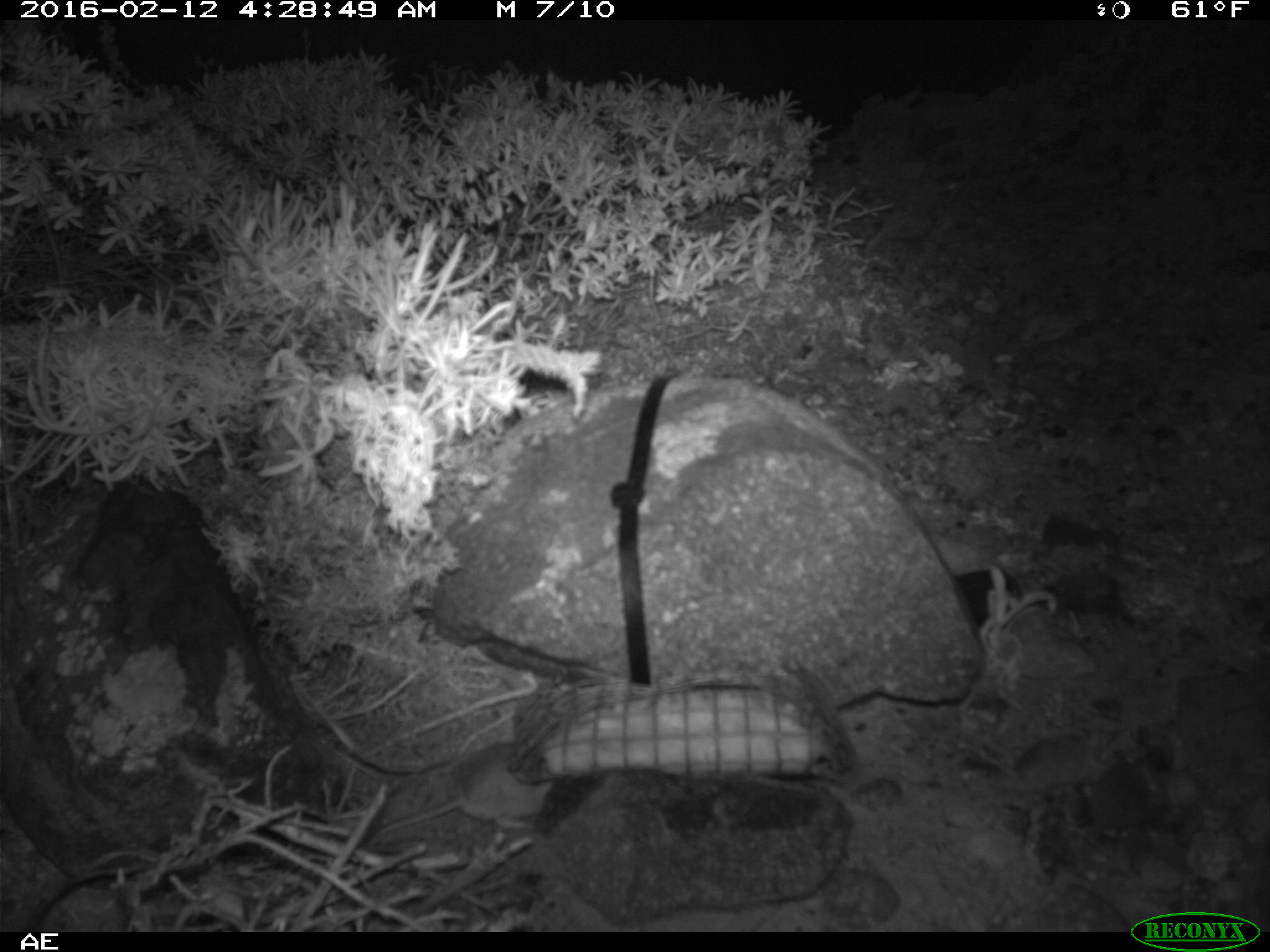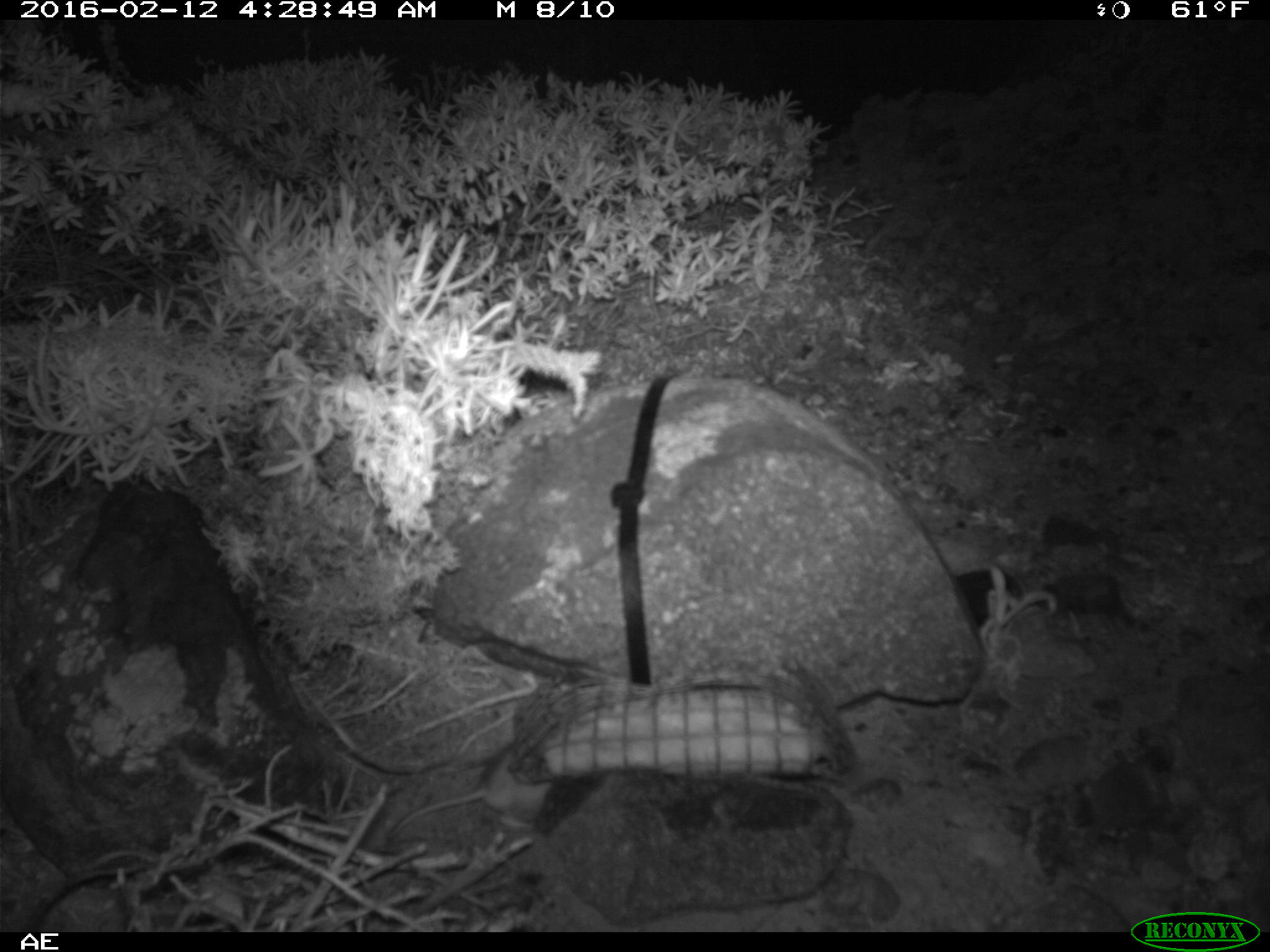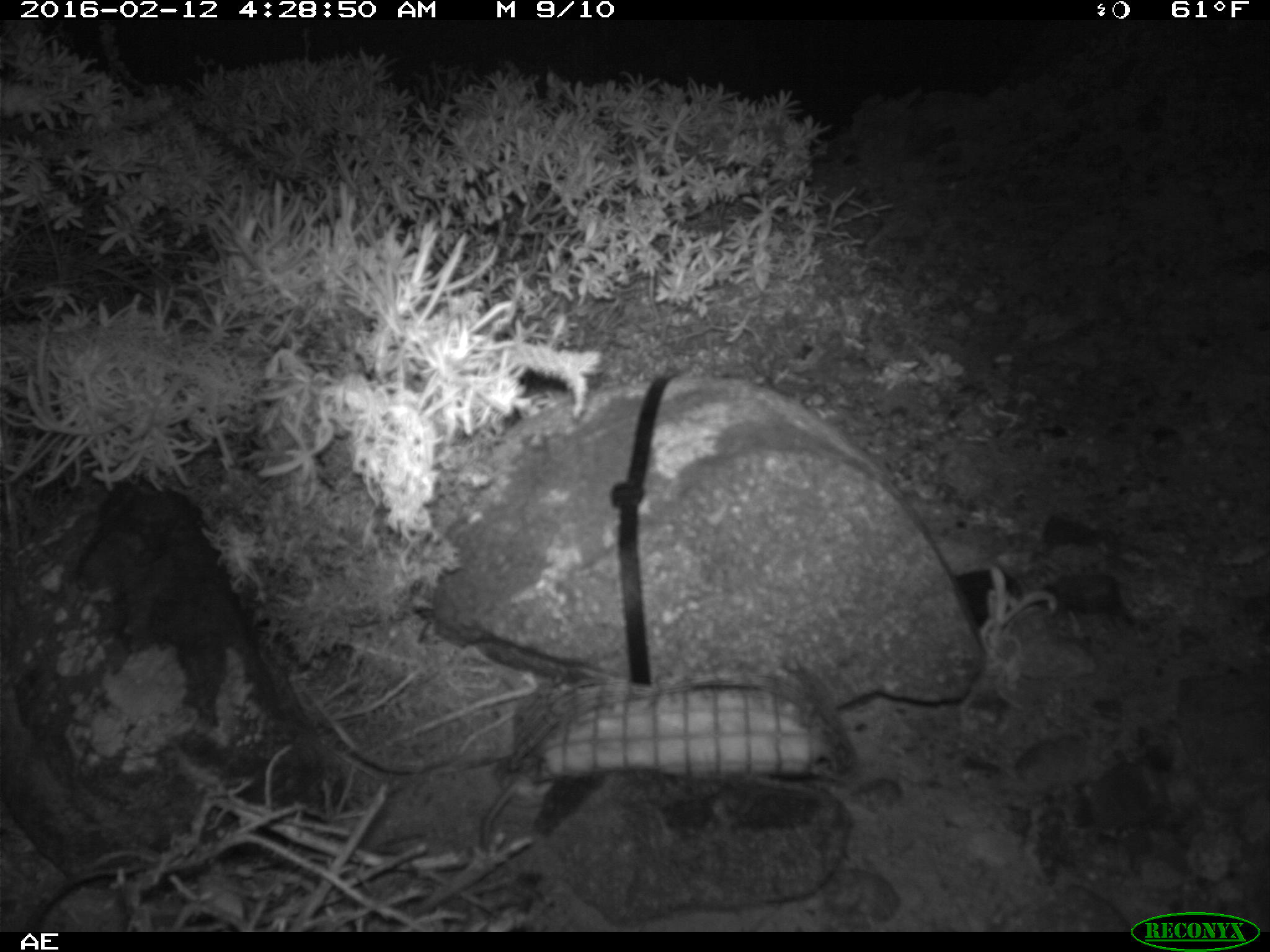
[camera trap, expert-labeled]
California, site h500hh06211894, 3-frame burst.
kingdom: Animalia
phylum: Chordata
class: Mammalia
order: Rodentia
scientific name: Rodentia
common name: rodent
Rodent (Rodentia).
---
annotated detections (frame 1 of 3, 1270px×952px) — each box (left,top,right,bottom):
rodent: (372,743,552,841)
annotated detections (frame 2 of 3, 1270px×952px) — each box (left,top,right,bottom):
rodent: (380,744,555,850)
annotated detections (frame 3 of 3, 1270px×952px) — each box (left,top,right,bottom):
rodent: (480,755,554,852)